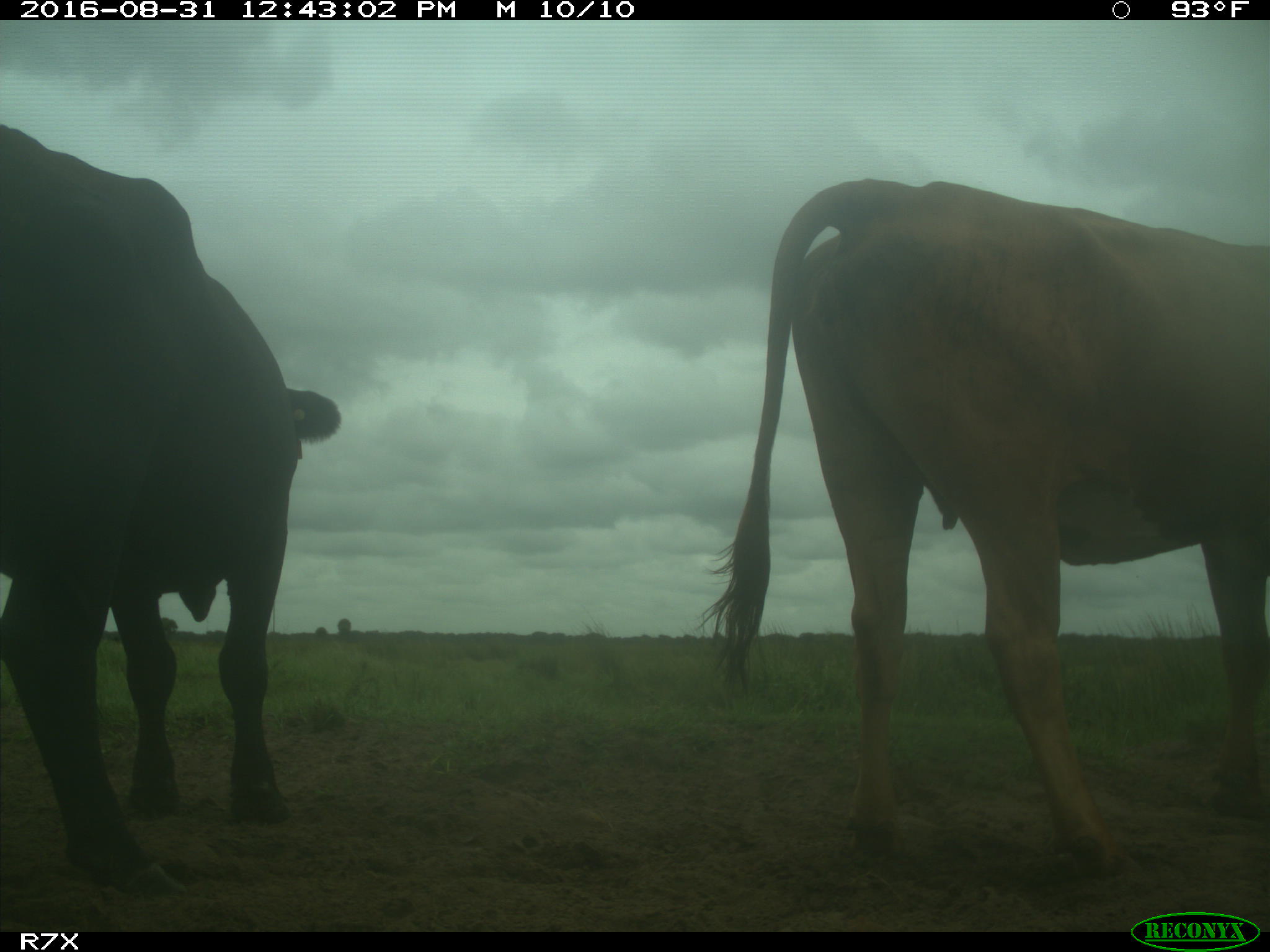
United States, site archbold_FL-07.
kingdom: Animalia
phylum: Chordata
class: Mammalia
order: Artiodactyla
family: Bovidae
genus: Bos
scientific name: Bos taurus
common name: domestic cow